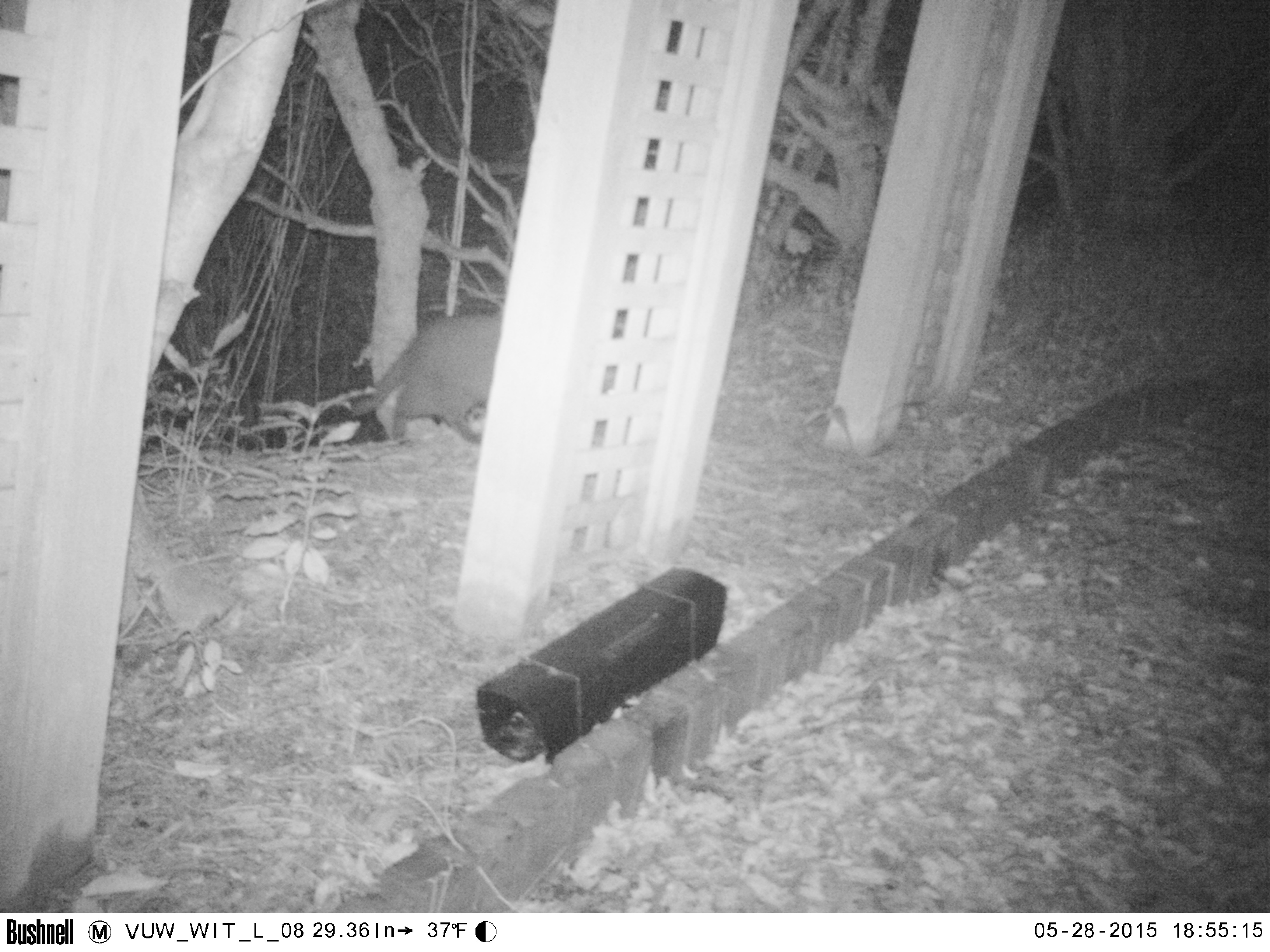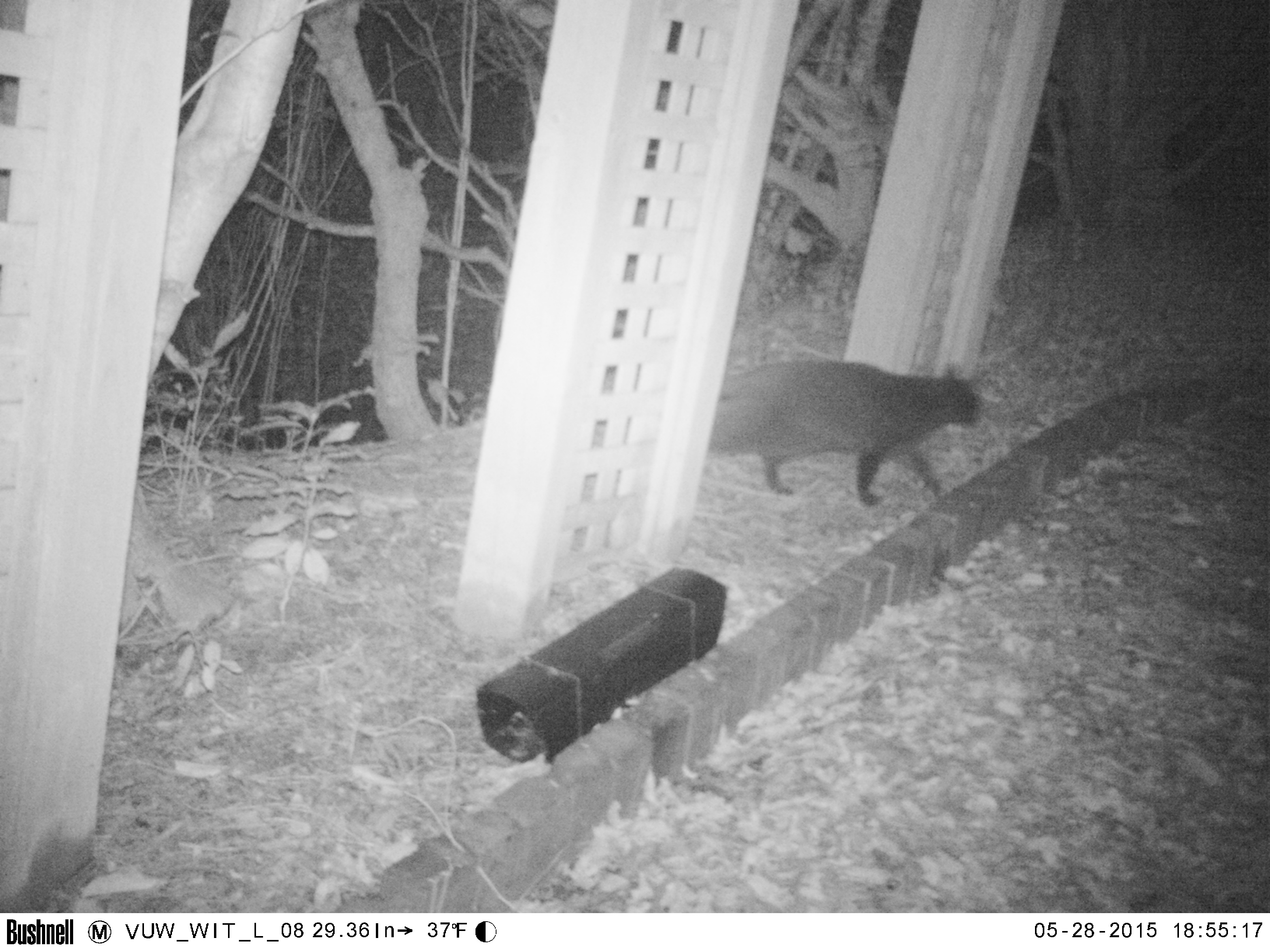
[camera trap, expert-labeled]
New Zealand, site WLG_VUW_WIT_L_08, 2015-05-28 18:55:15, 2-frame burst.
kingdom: Animalia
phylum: Chordata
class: Mammalia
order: Carnivora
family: Felidae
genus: Felis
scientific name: Felis catus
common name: domestic cat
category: cat